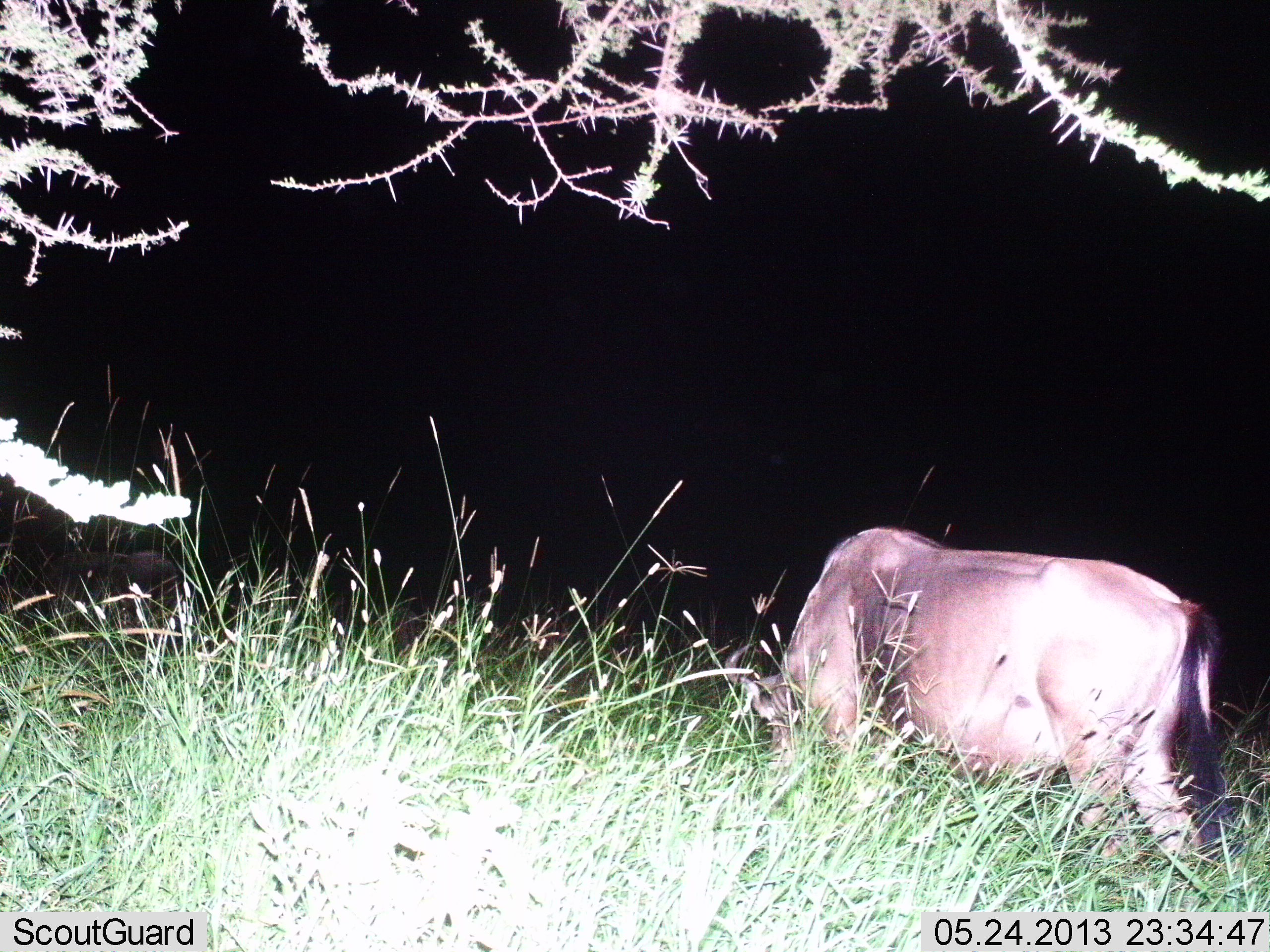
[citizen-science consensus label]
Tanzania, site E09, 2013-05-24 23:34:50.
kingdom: Animalia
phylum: Chordata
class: Mammalia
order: Artiodactyla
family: Bovidae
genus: Connochaetes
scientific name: Connochaetes taurinus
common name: blue wildebeest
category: wildebeest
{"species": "wildebeest (blue wildebeest) (Connochaetes taurinus)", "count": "1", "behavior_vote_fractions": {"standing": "18%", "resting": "0%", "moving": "12%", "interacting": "0%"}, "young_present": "0%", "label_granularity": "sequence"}